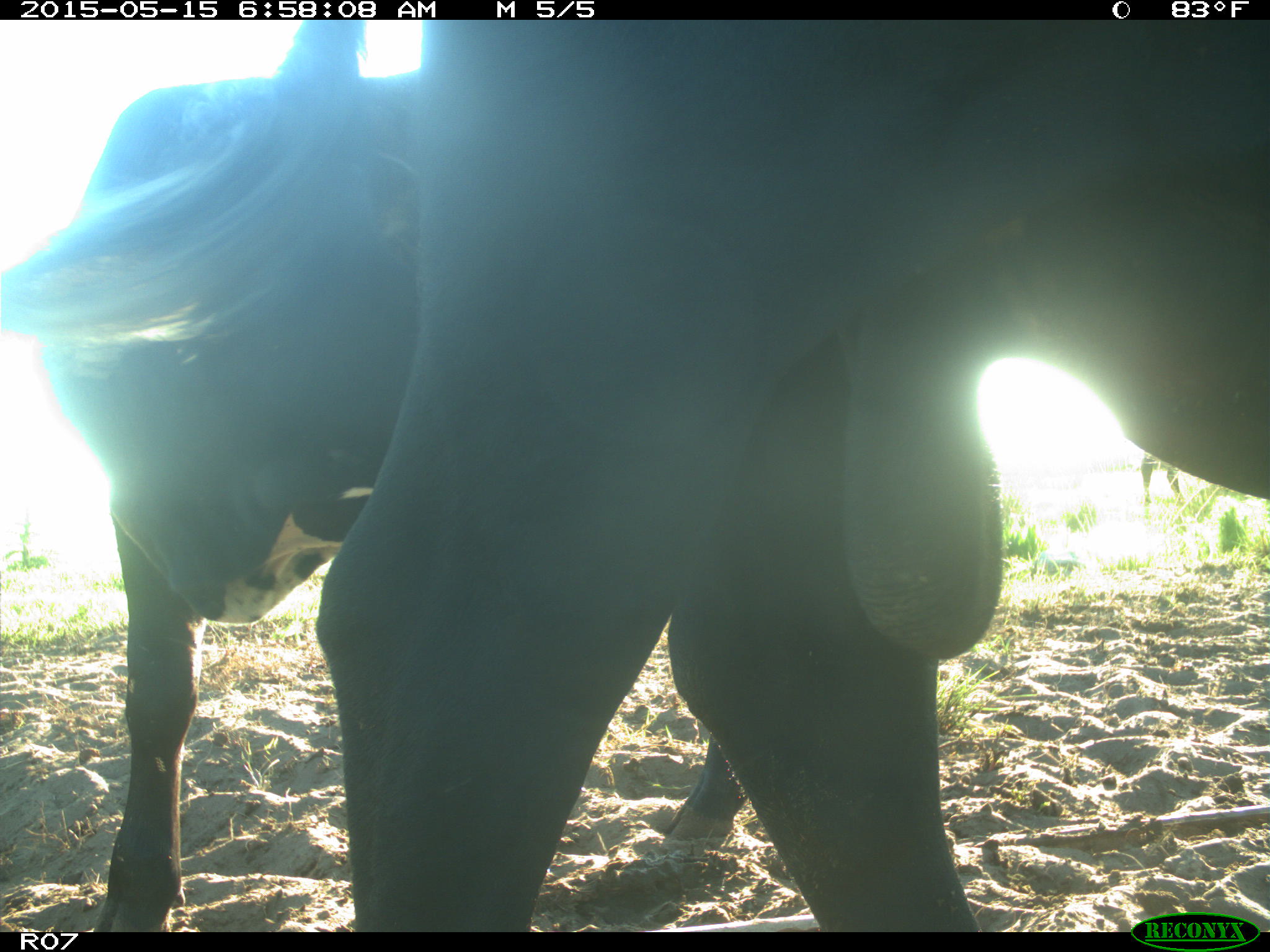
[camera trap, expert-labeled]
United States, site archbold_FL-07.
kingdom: Animalia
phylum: Chordata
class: Mammalia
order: Artiodactyla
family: Bovidae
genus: Bos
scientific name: Bos taurus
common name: domestic cow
Bos taurus (domestic cow).